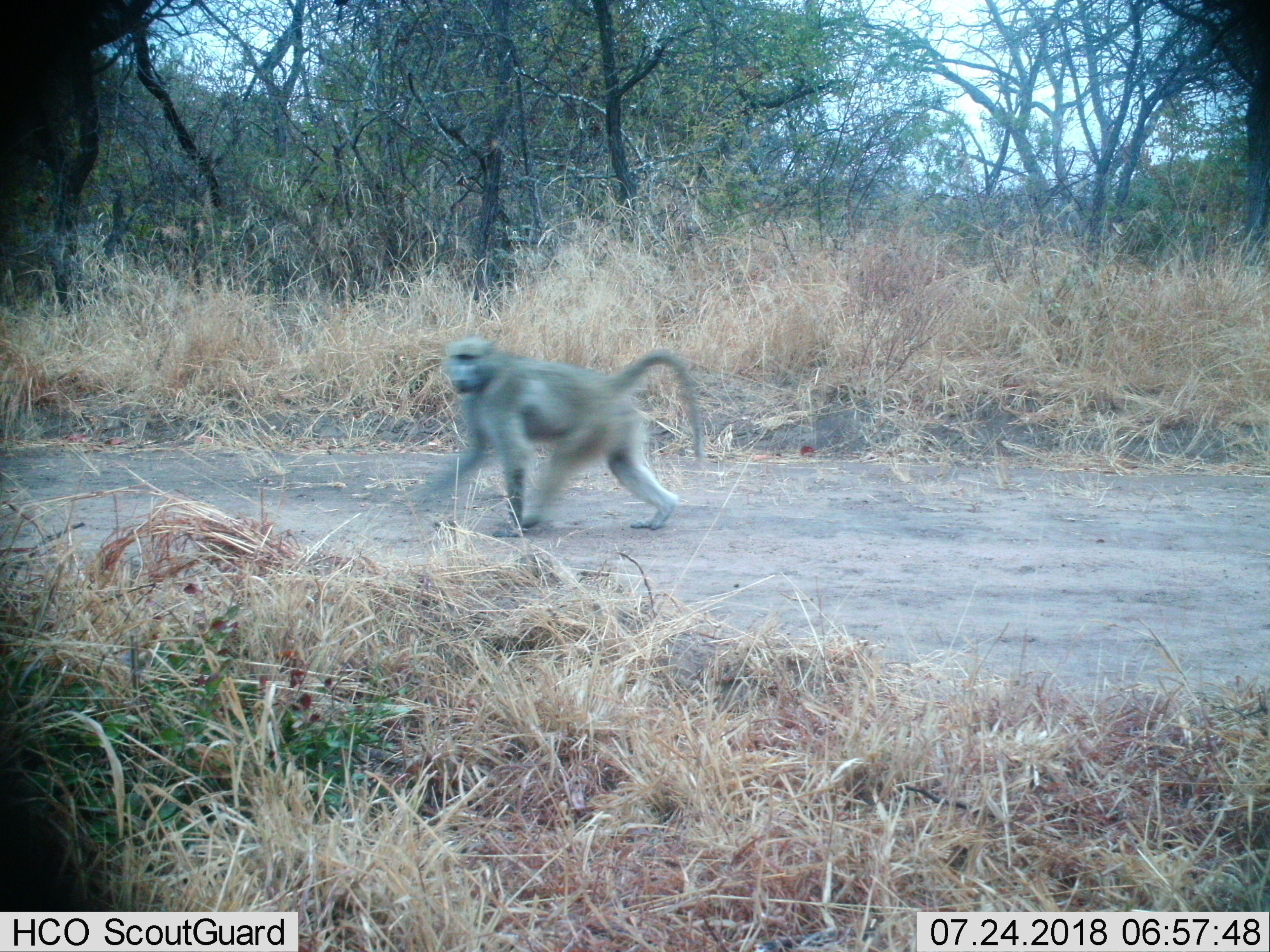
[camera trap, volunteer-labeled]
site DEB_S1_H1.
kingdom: Animalia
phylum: Chordata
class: Mammalia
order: Primates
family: Cercopithecidae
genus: Papio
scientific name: Papio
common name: baboon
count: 1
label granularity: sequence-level